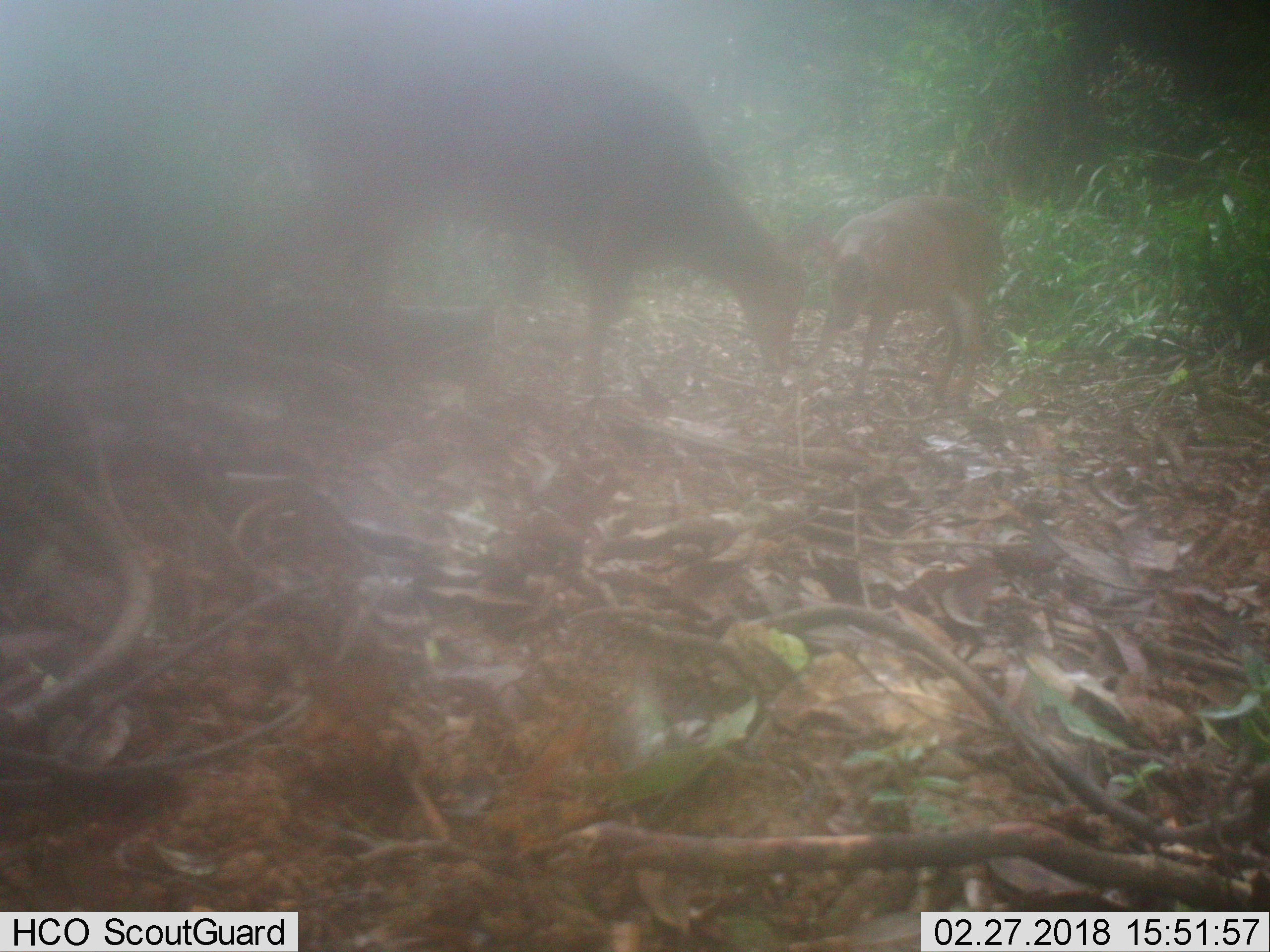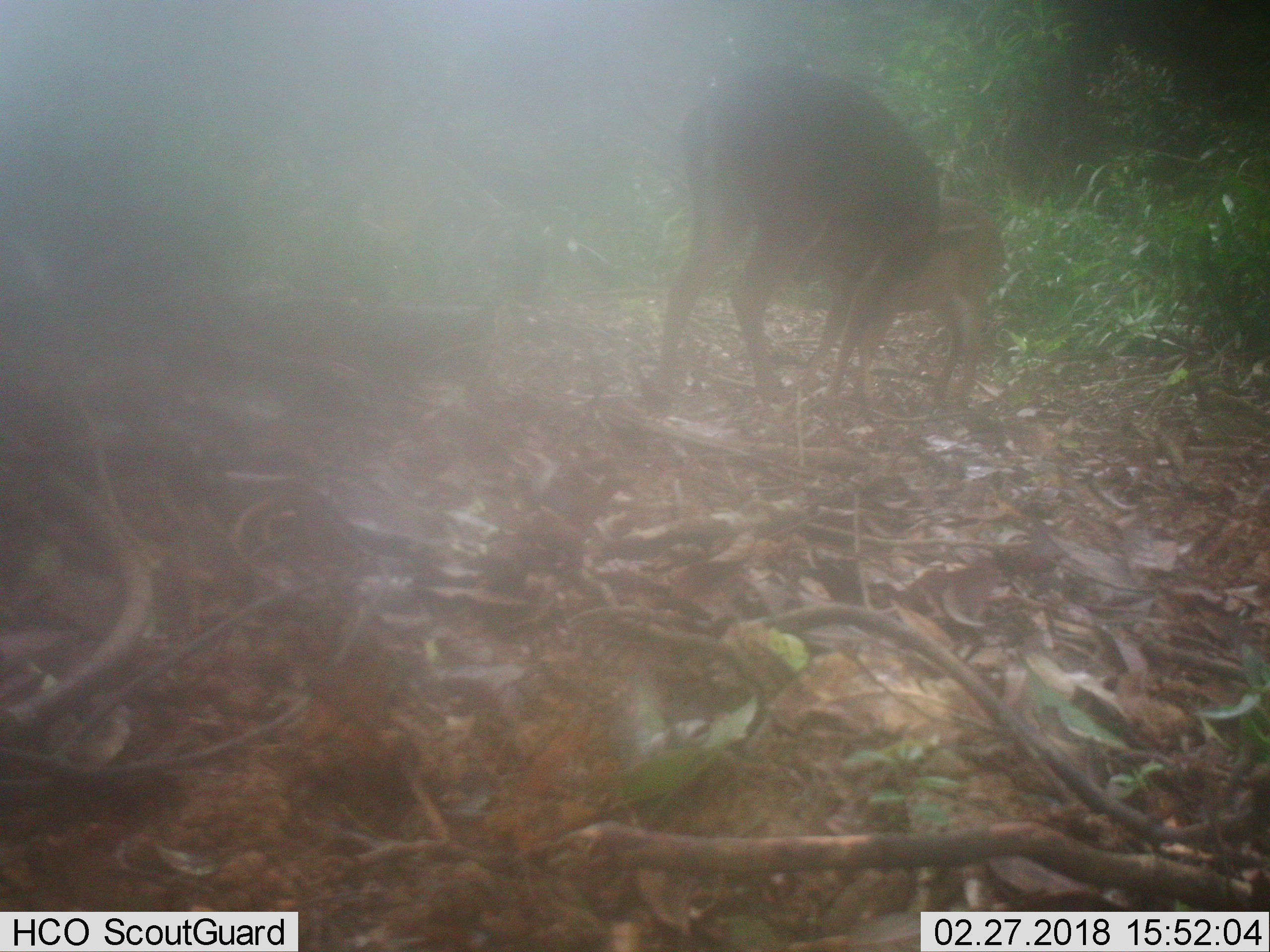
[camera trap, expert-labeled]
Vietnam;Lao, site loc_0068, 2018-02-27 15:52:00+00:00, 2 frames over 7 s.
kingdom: Animalia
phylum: Chordata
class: Mammalia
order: Artiodactyla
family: Cervidae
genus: Muntiacus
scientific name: Muntiacus vuquangensis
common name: large-antlered muntjac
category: large antlered muntjac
Large antlered muntjac (large-antlered muntjac) (Muntiacus vuquangensis). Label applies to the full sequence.